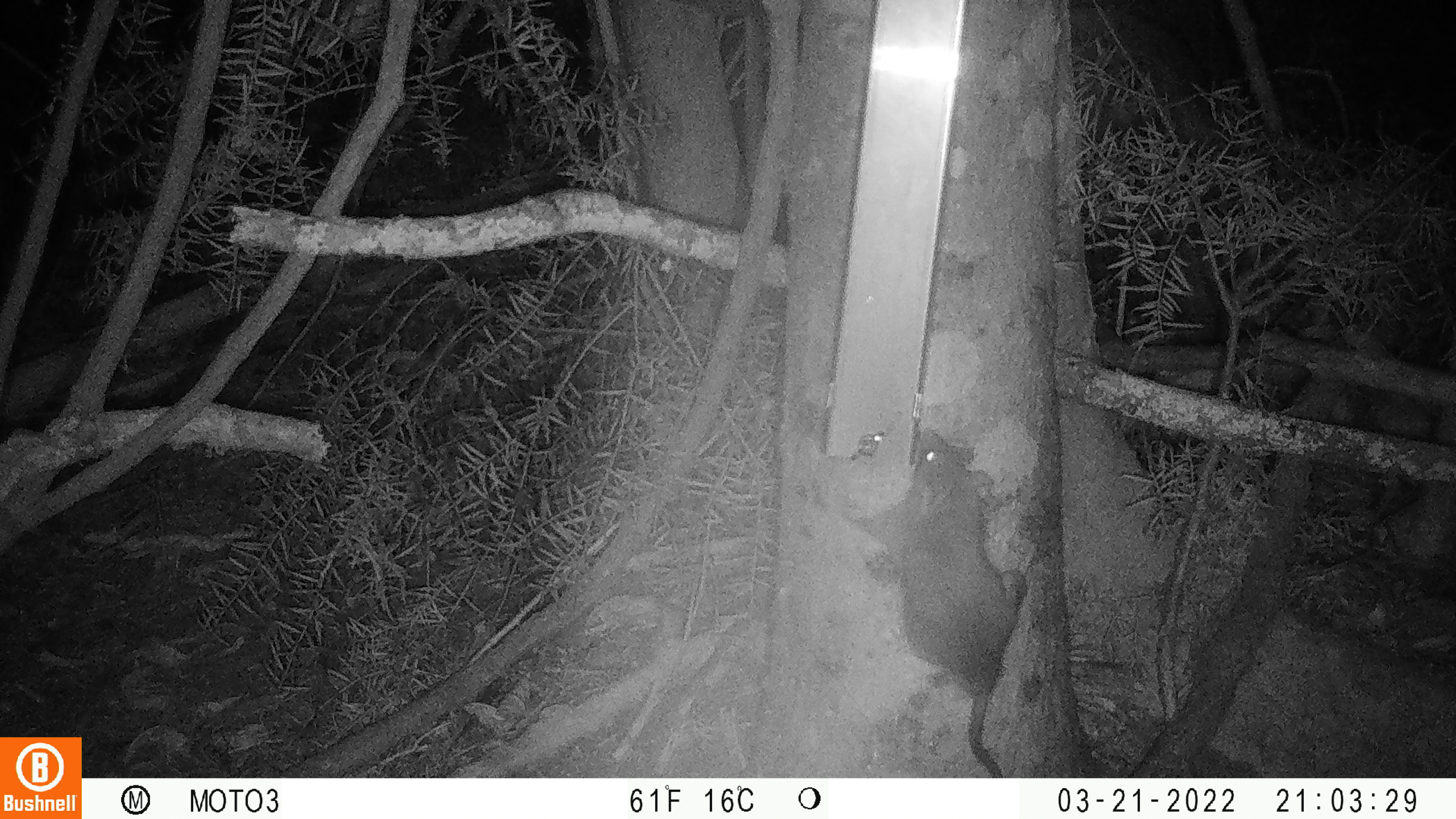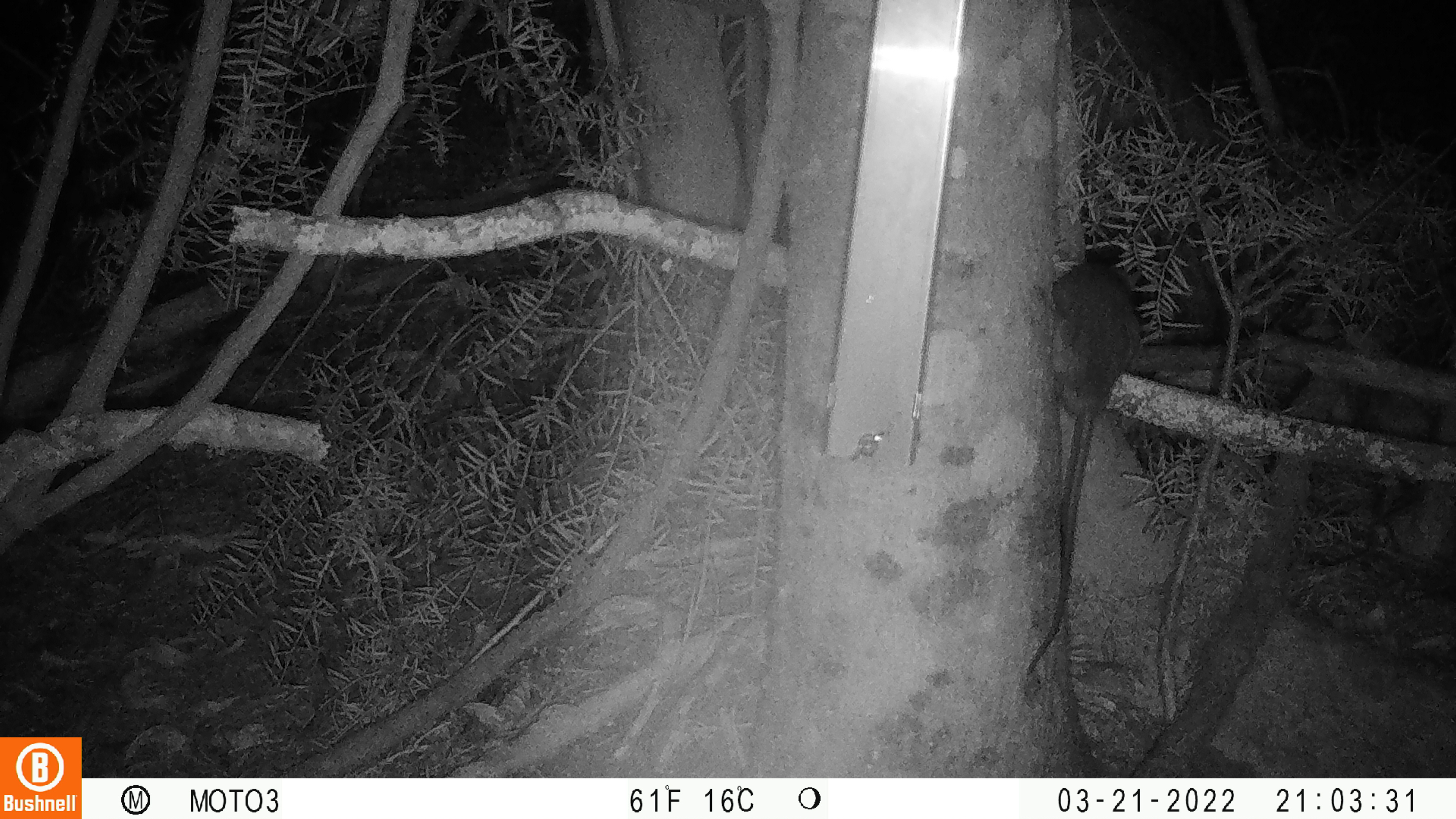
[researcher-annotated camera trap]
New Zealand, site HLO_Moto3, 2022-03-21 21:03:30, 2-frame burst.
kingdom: Animalia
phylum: Chordata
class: Mammalia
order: Rodentia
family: Muridae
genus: Rattus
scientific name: Rattus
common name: rat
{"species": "rat (Rattus)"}